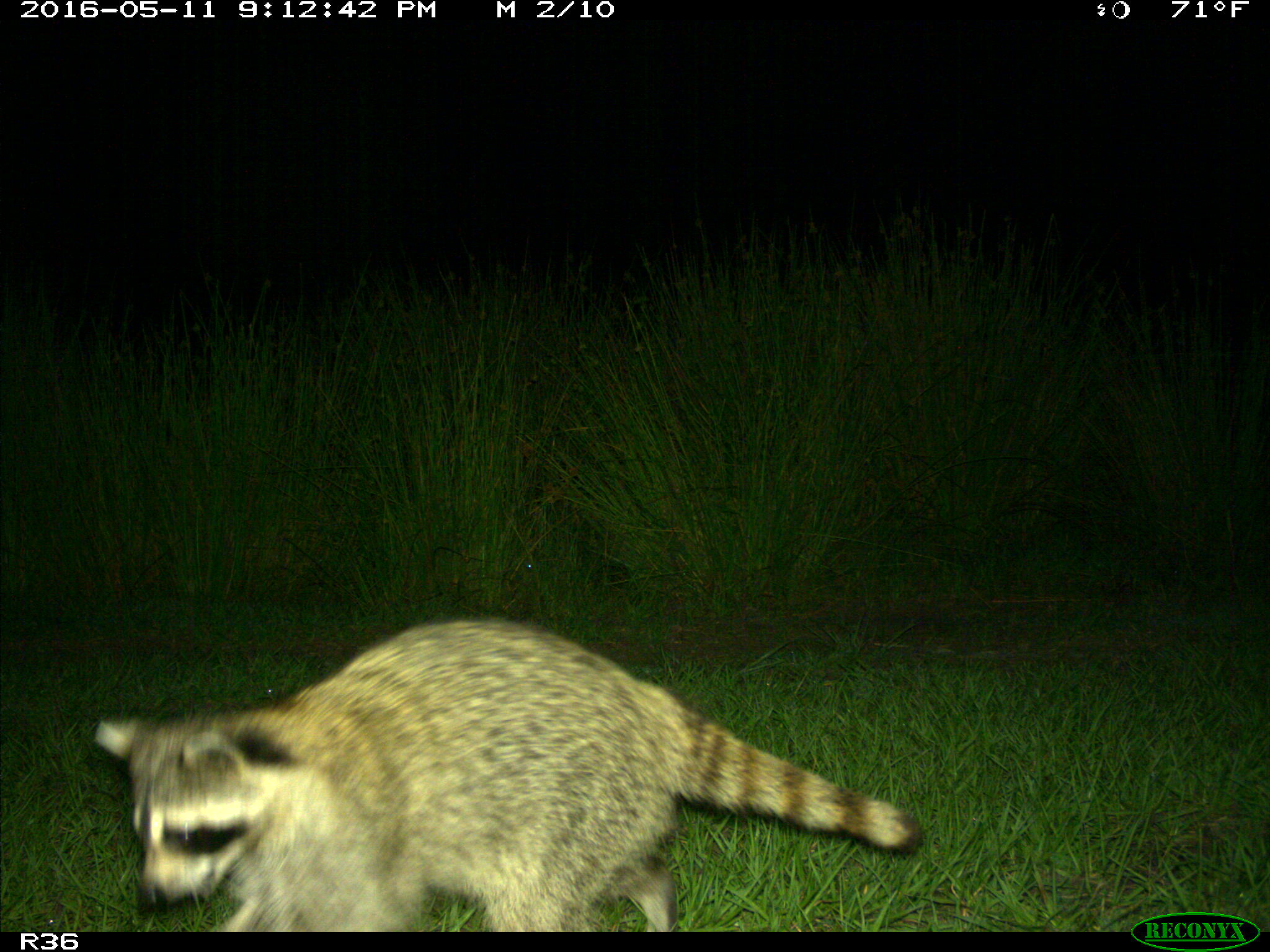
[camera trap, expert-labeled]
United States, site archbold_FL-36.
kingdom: Animalia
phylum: Chordata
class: Mammalia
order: Carnivora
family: Procyonidae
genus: Procyon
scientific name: Procyon lotor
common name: common raccoon